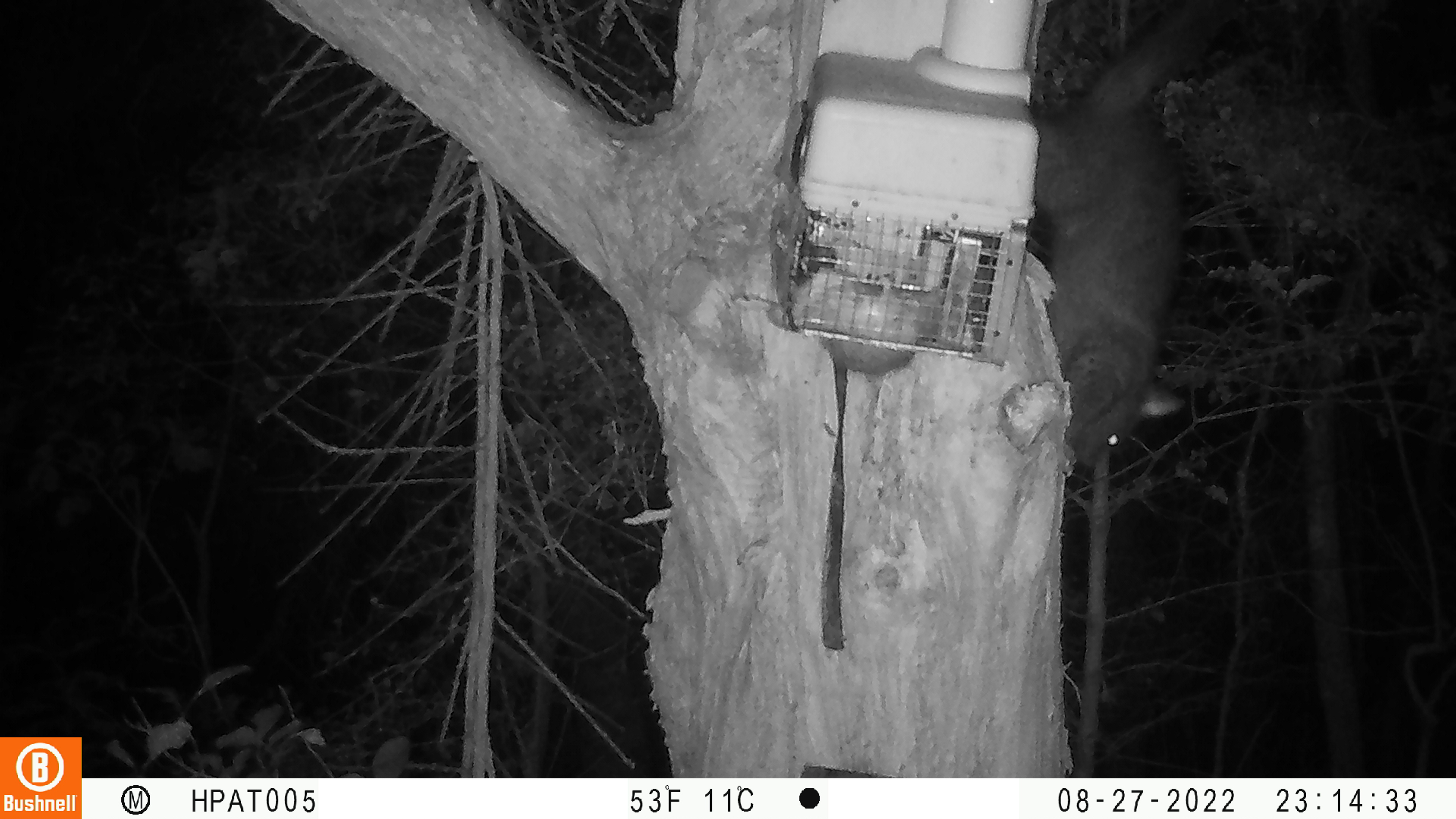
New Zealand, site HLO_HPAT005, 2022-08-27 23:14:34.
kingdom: Animalia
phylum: Chordata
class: Mammalia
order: Diprotodontia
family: Phalangeridae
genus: Trichosurus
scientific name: Trichosurus vulpecula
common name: common brushtail possum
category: possum